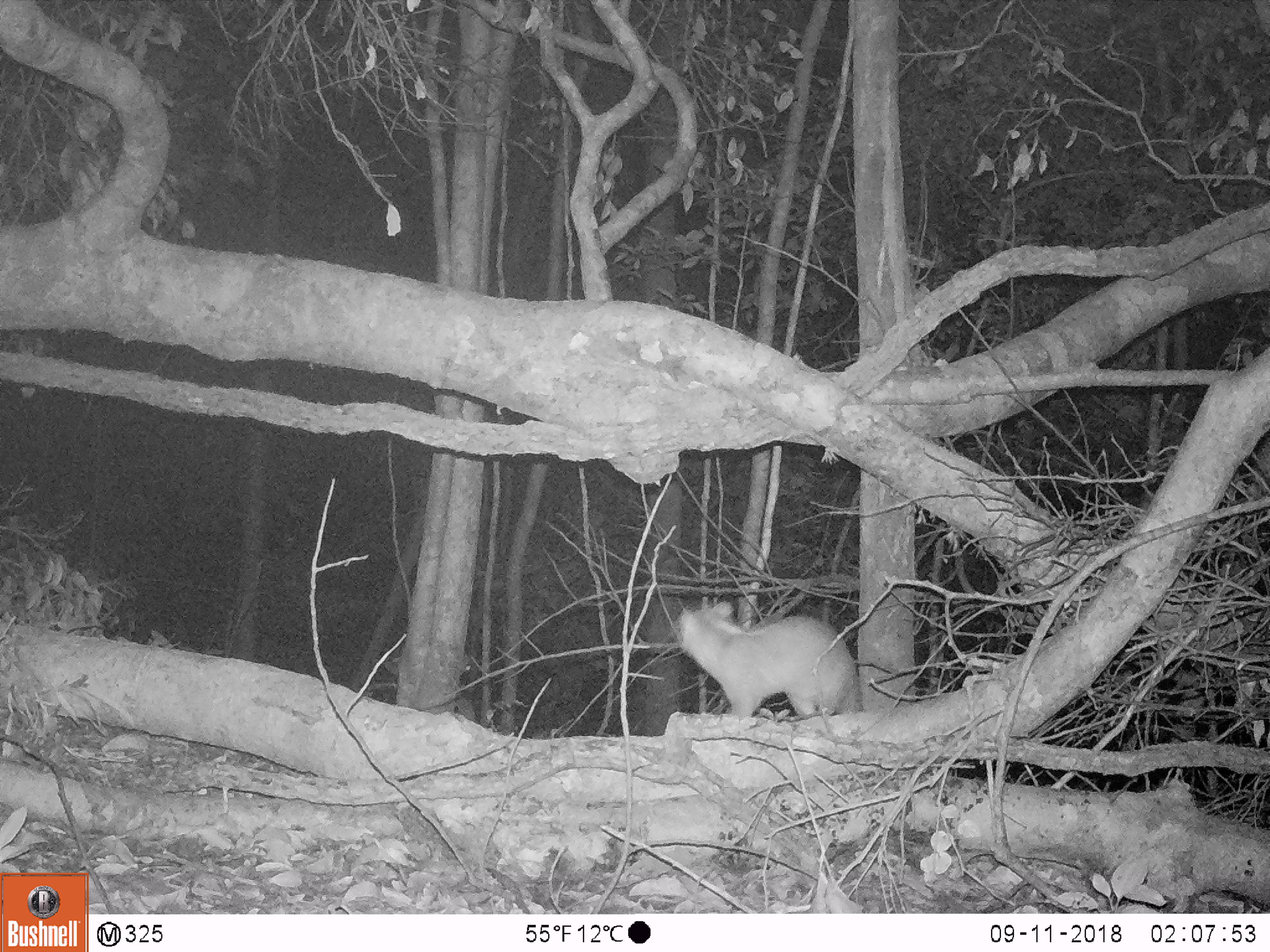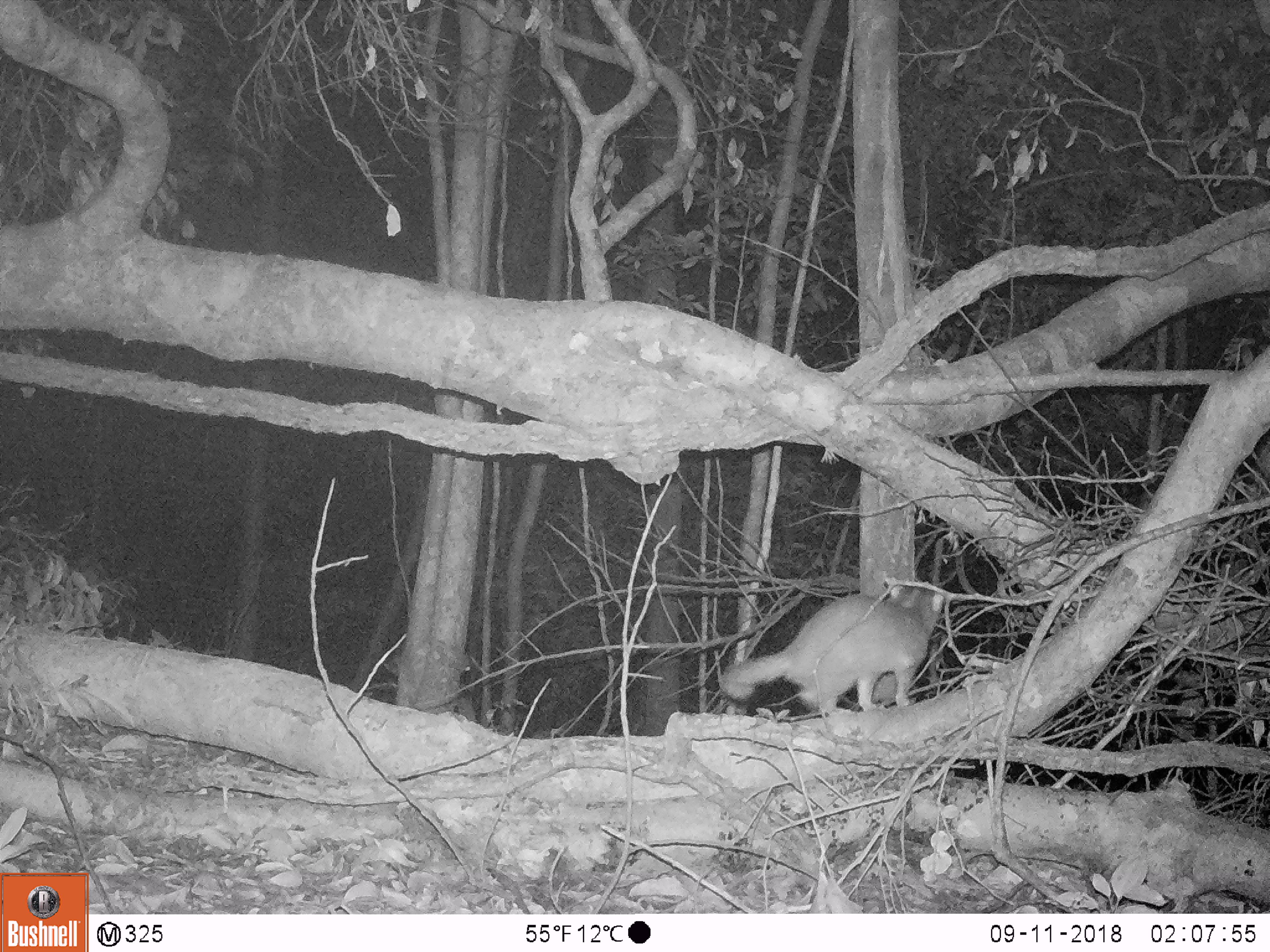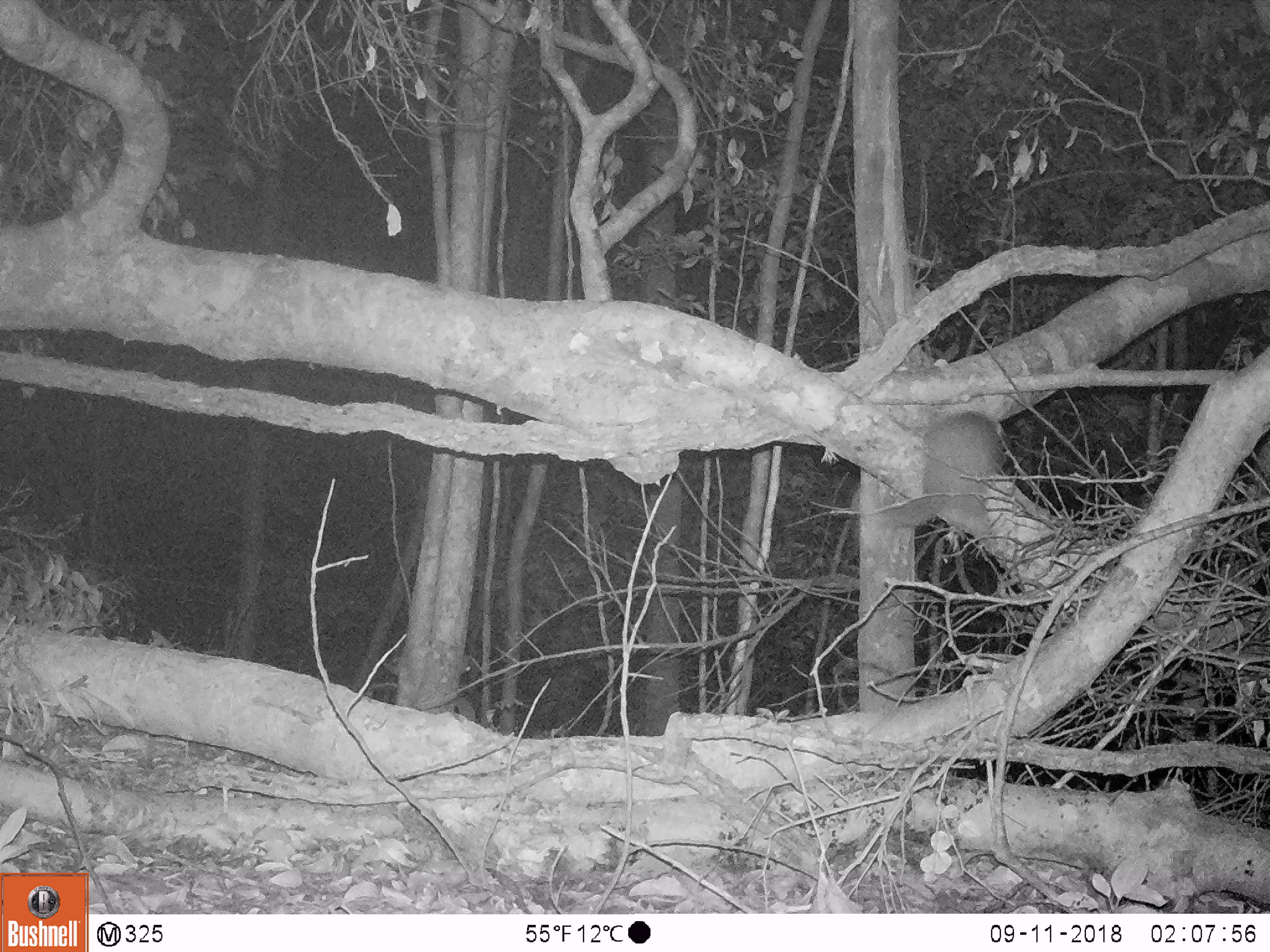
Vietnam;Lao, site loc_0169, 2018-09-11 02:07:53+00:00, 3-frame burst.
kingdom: Animalia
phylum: Chordata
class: Mammalia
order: Carnivora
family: Mustelidae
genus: Melogale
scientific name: Melogale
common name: ferret badger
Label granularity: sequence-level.